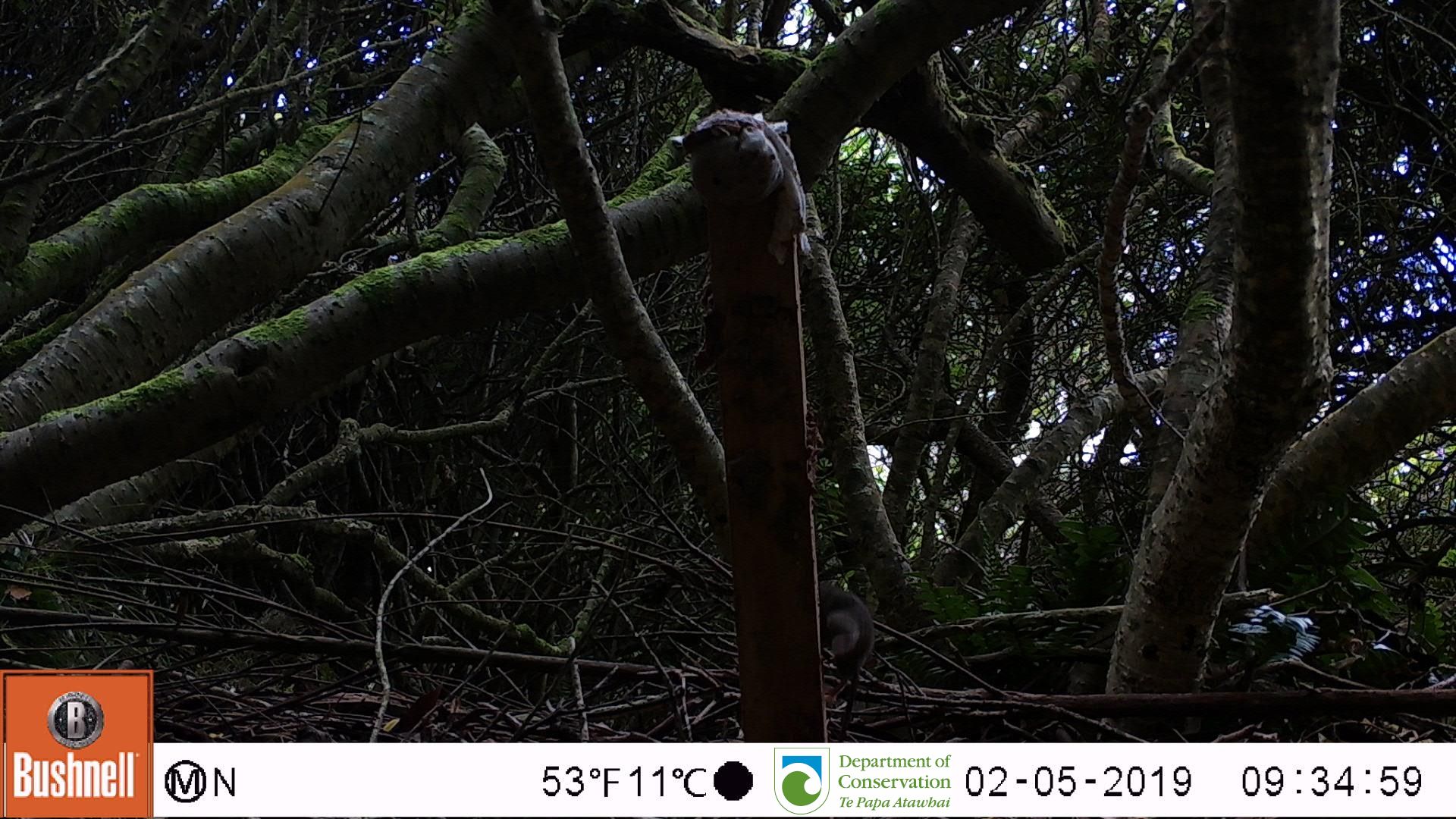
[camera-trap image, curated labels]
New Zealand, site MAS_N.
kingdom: Animalia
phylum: Chordata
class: Mammalia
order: Rodentia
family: Muridae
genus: Mus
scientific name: Mus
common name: mouse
Mouse (Mus).